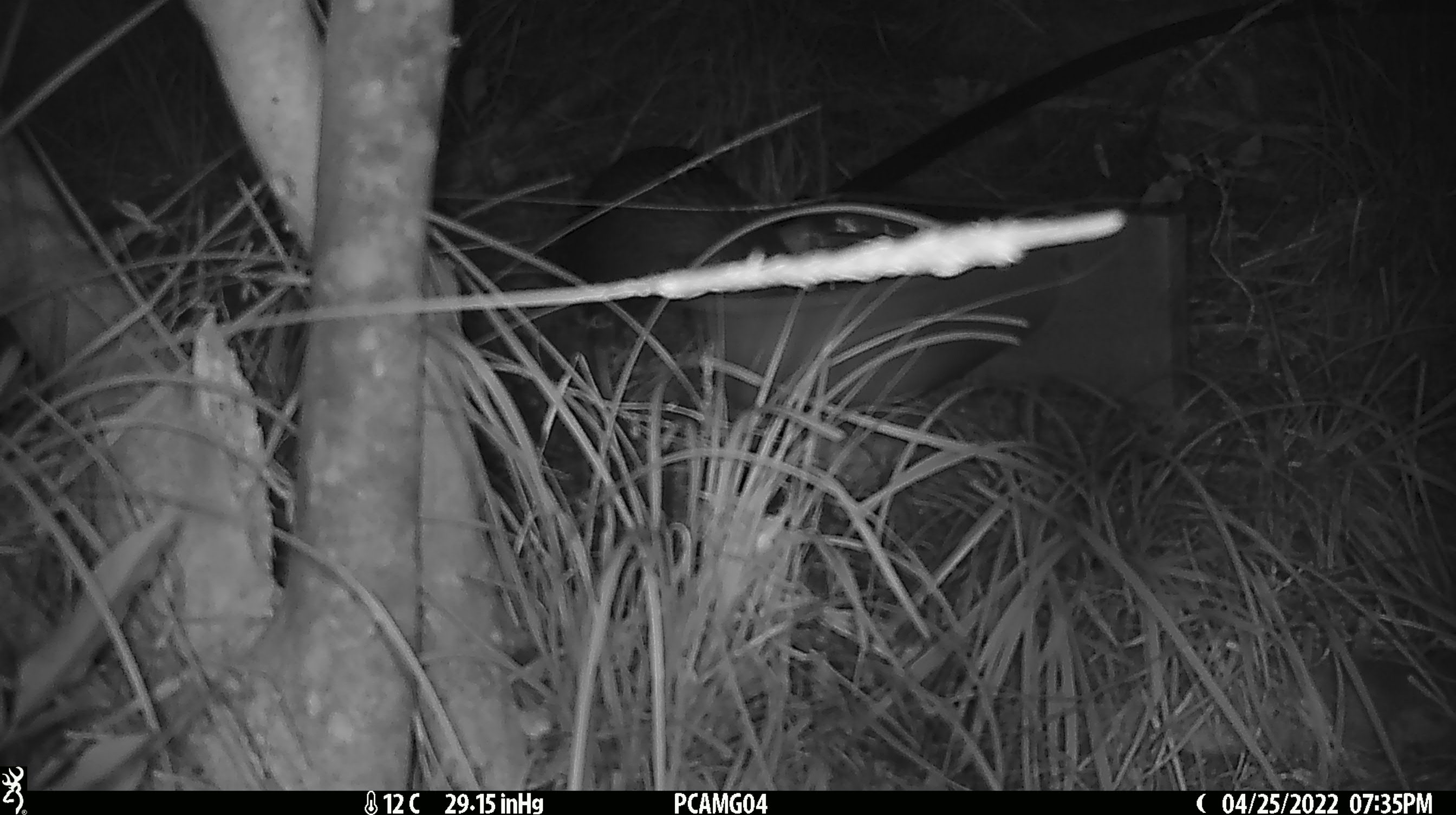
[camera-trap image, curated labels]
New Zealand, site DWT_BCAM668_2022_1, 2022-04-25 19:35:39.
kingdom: Animalia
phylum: Chordata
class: Aves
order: Gruiformes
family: Rallidae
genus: Gallirallus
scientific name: Gallirallus australis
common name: weka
Weka (Gallirallus australis).